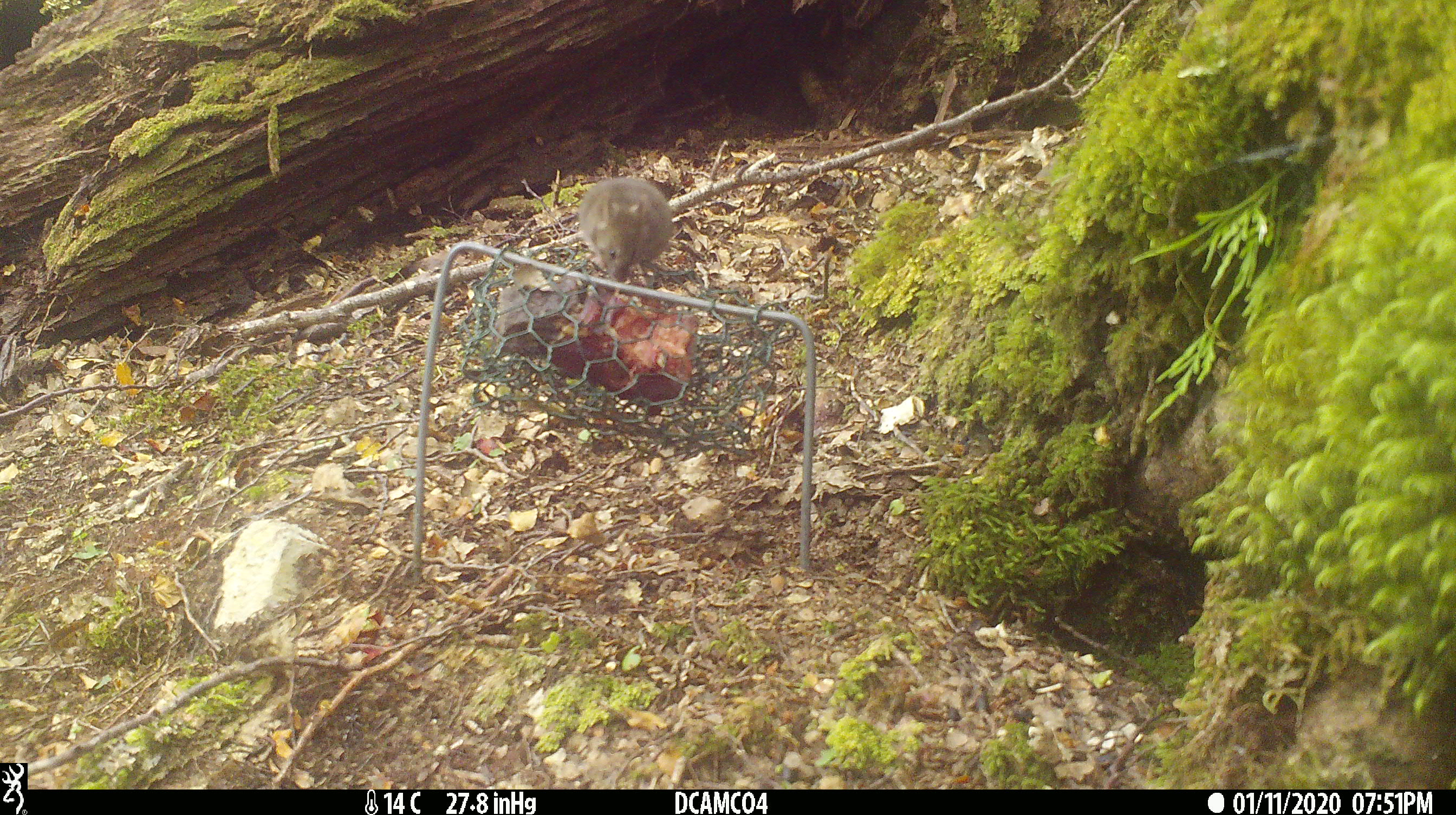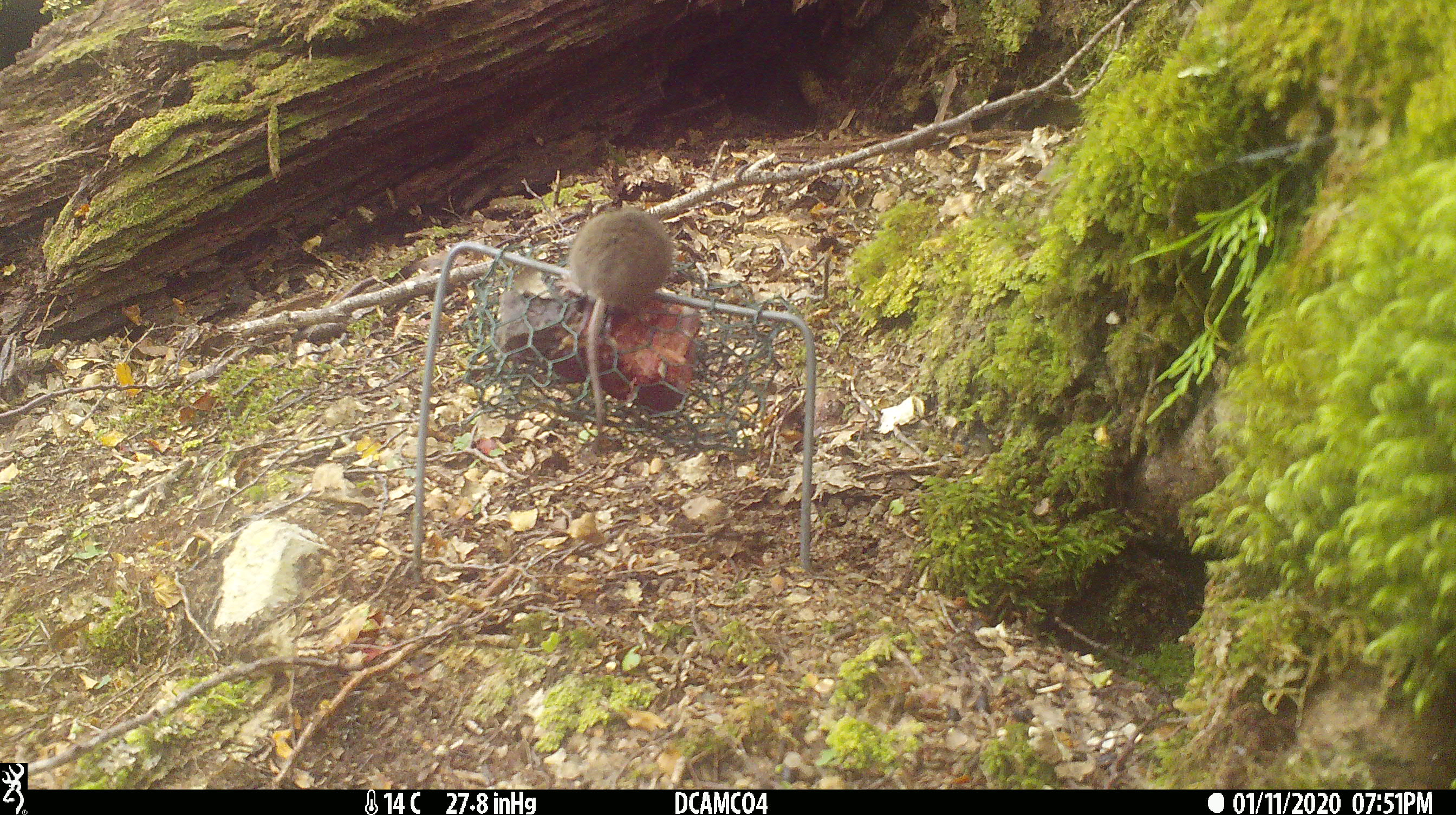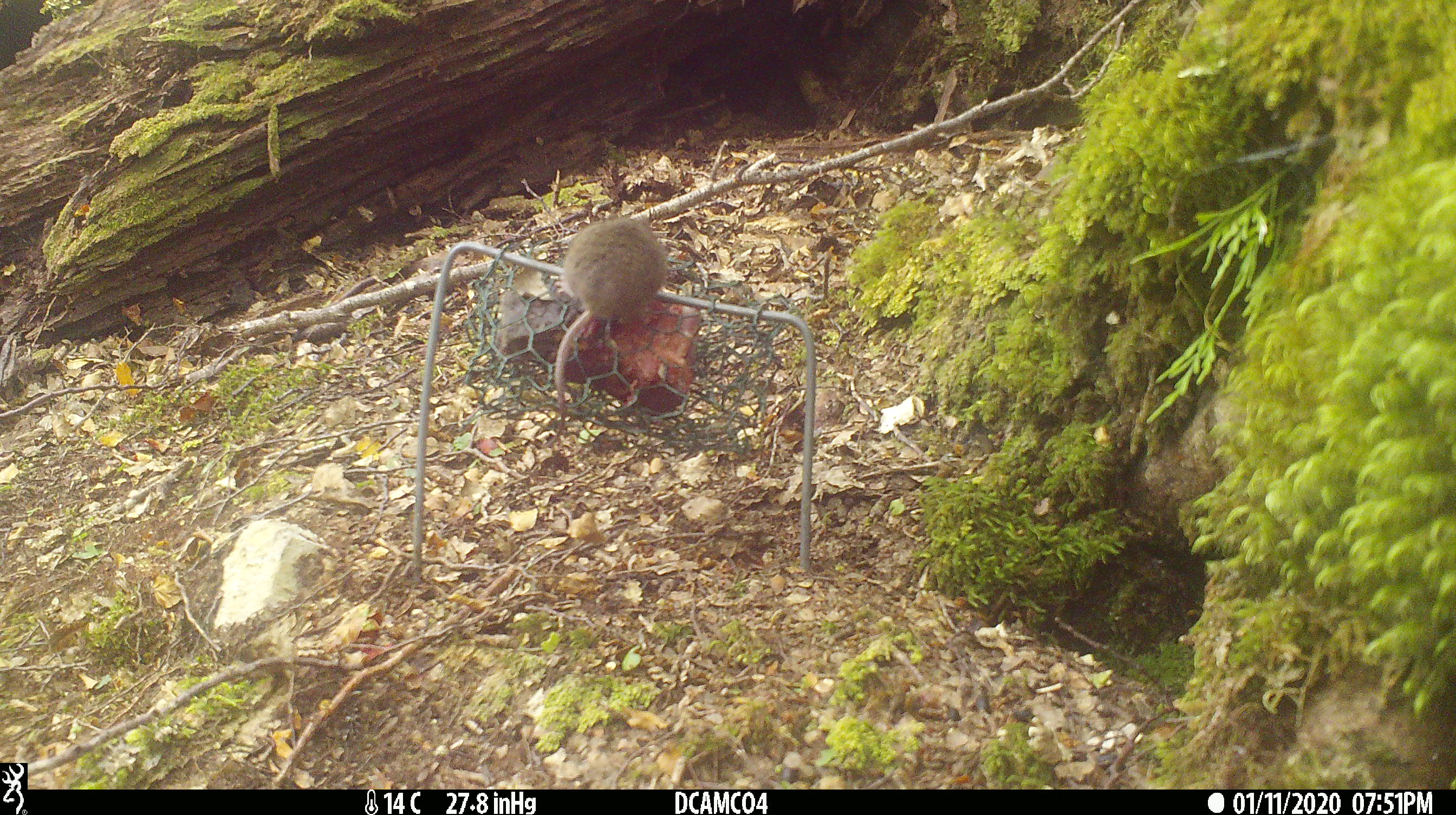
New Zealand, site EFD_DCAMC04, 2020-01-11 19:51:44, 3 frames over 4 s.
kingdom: Animalia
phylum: Chordata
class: Mammalia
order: Rodentia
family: Muridae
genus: Mus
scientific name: Mus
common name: mouse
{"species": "mouse (Mus)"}